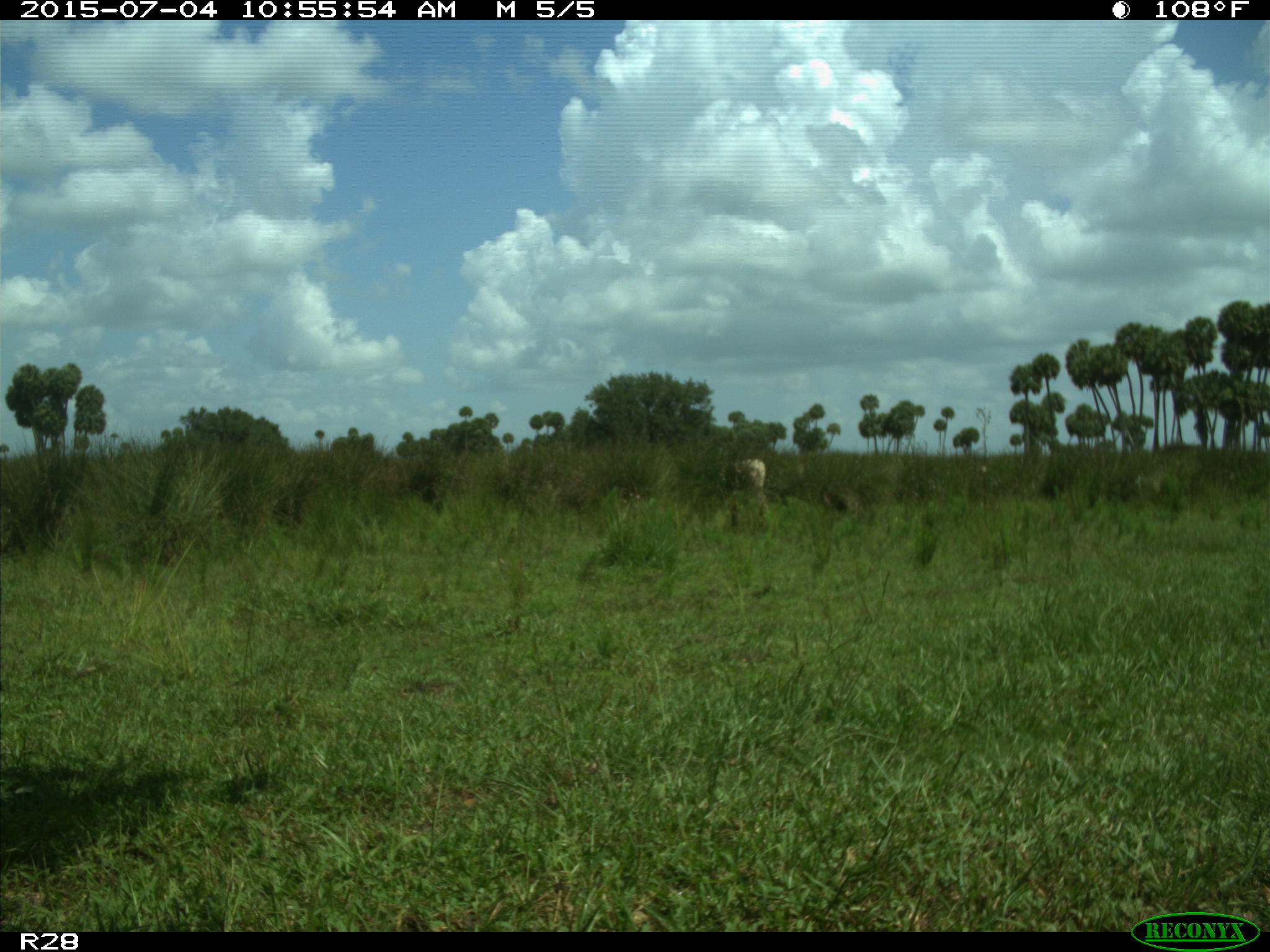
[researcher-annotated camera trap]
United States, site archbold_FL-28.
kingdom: Animalia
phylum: Chordata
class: Mammalia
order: Artiodactyla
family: Bovidae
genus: Bos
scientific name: Bos taurus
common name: domestic cow